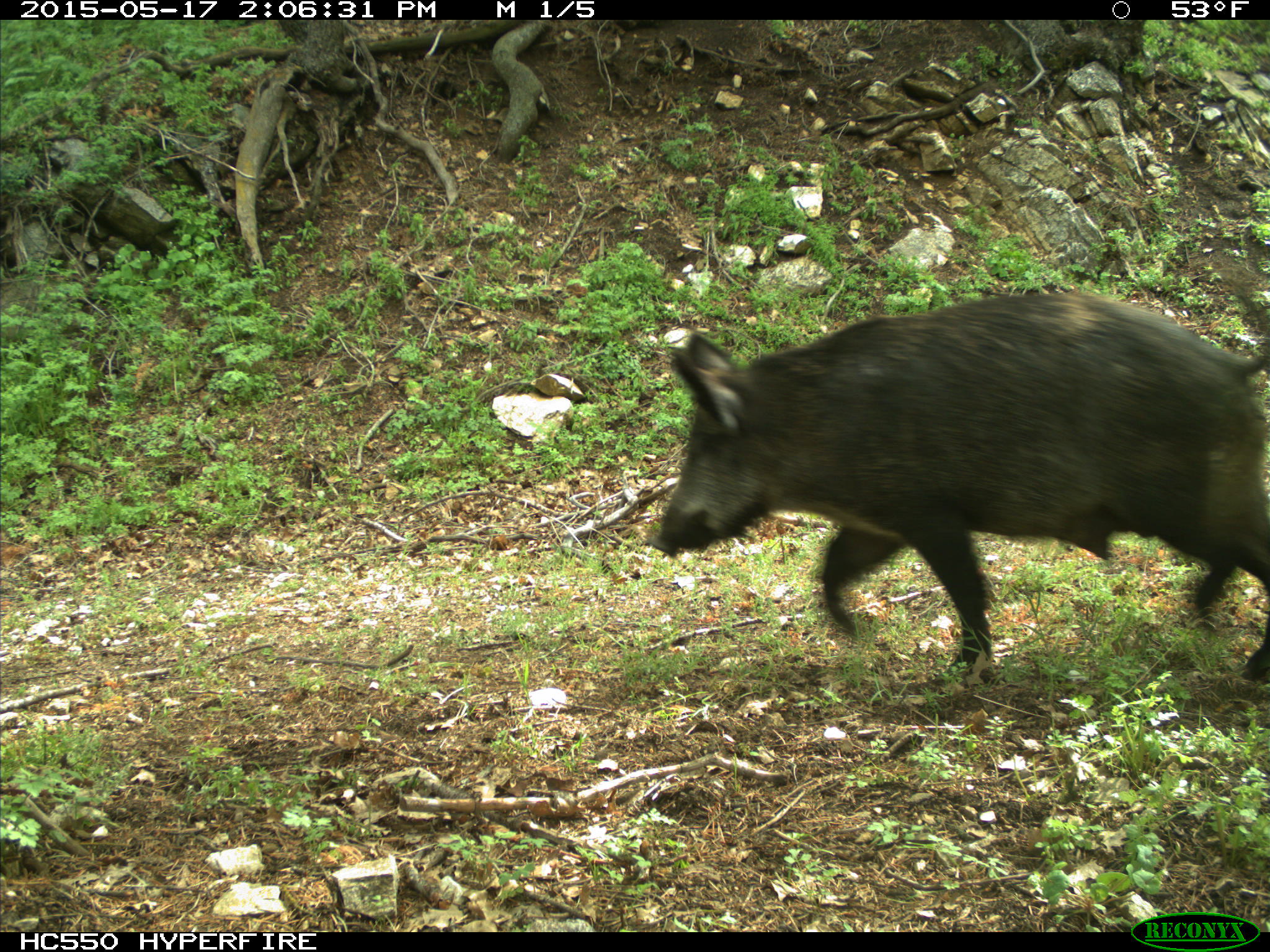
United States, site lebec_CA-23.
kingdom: Animalia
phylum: Chordata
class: Mammalia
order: Artiodactyla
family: Suidae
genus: Sus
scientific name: Sus scrofa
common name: wild boar